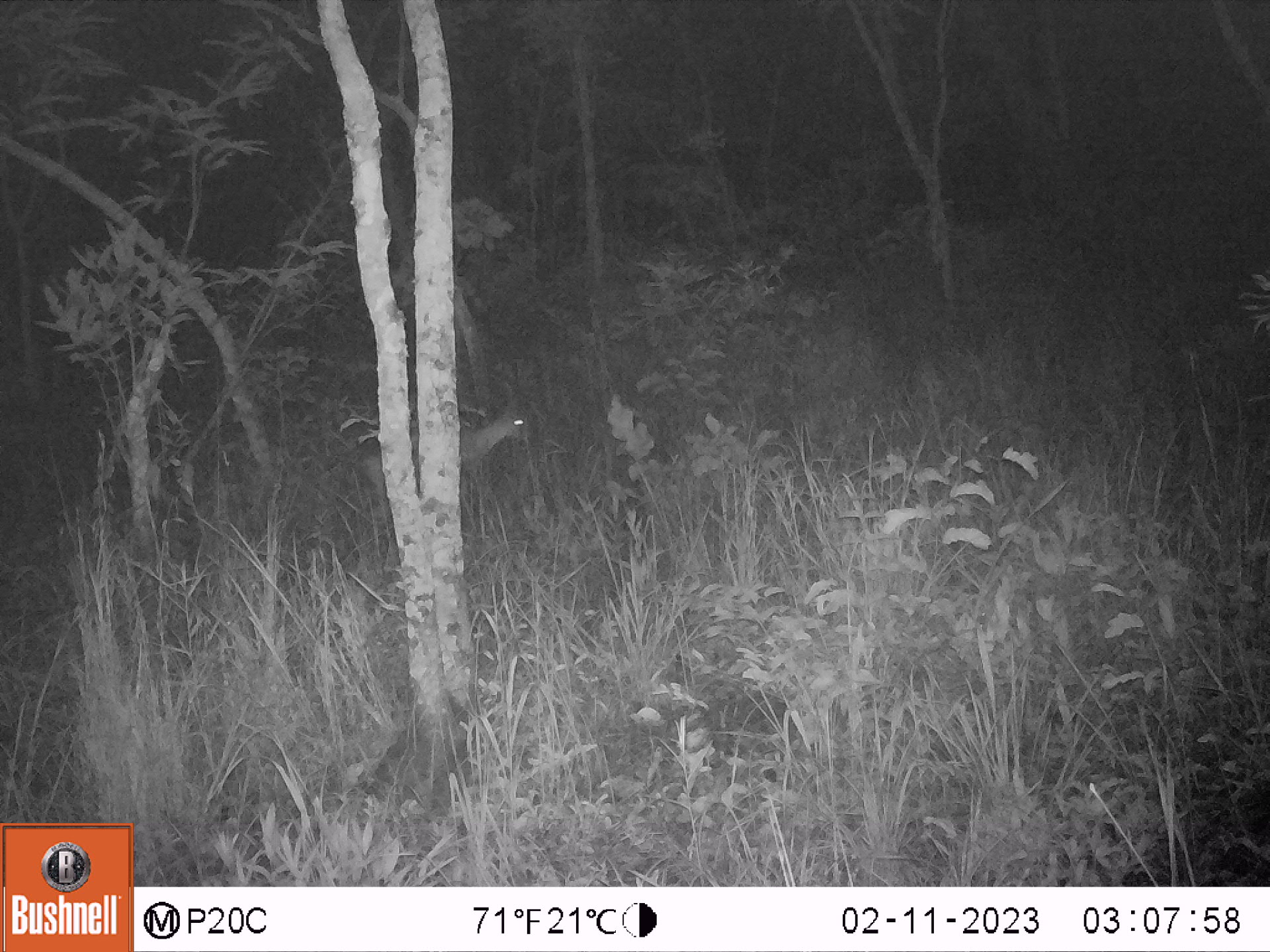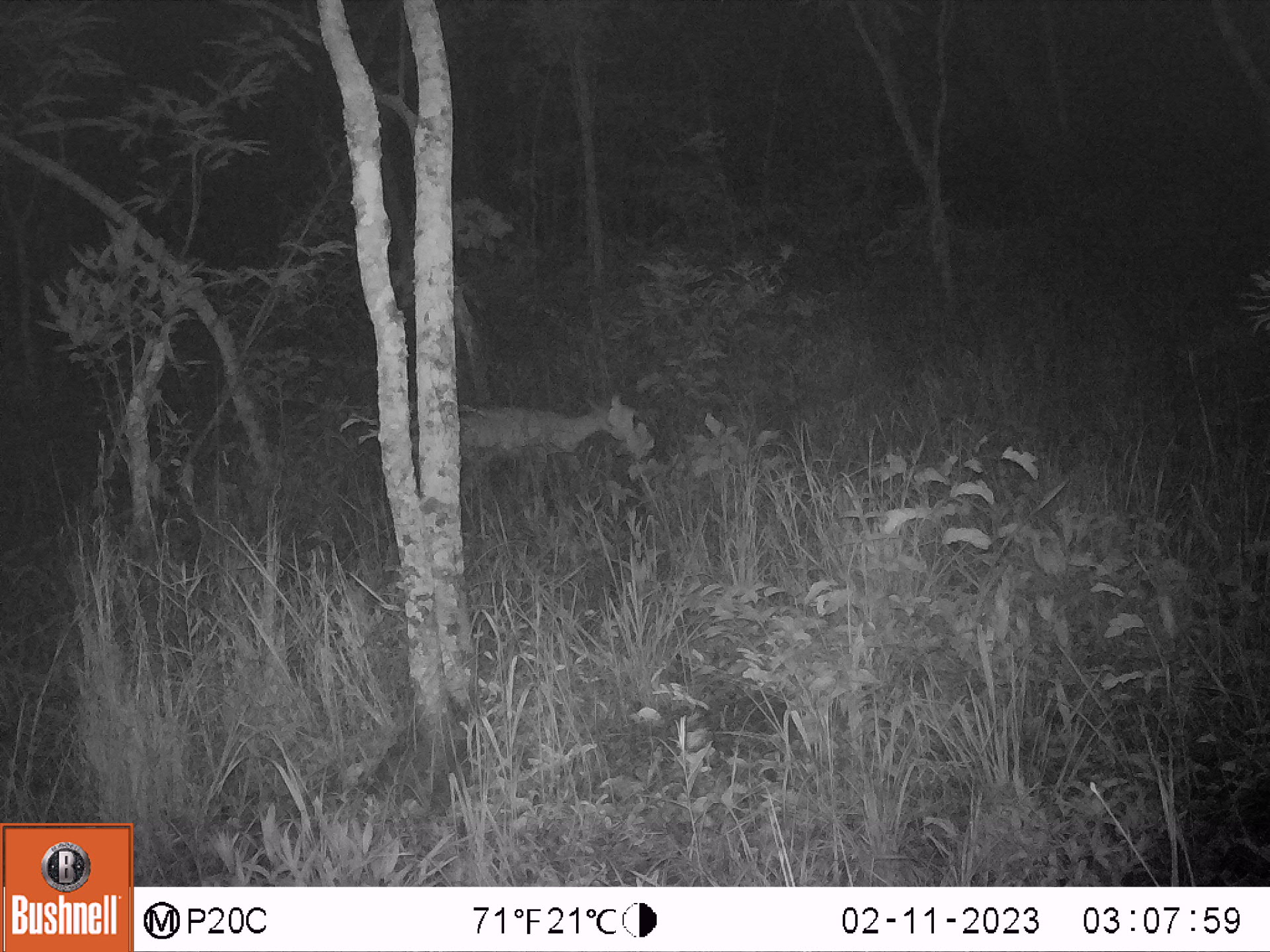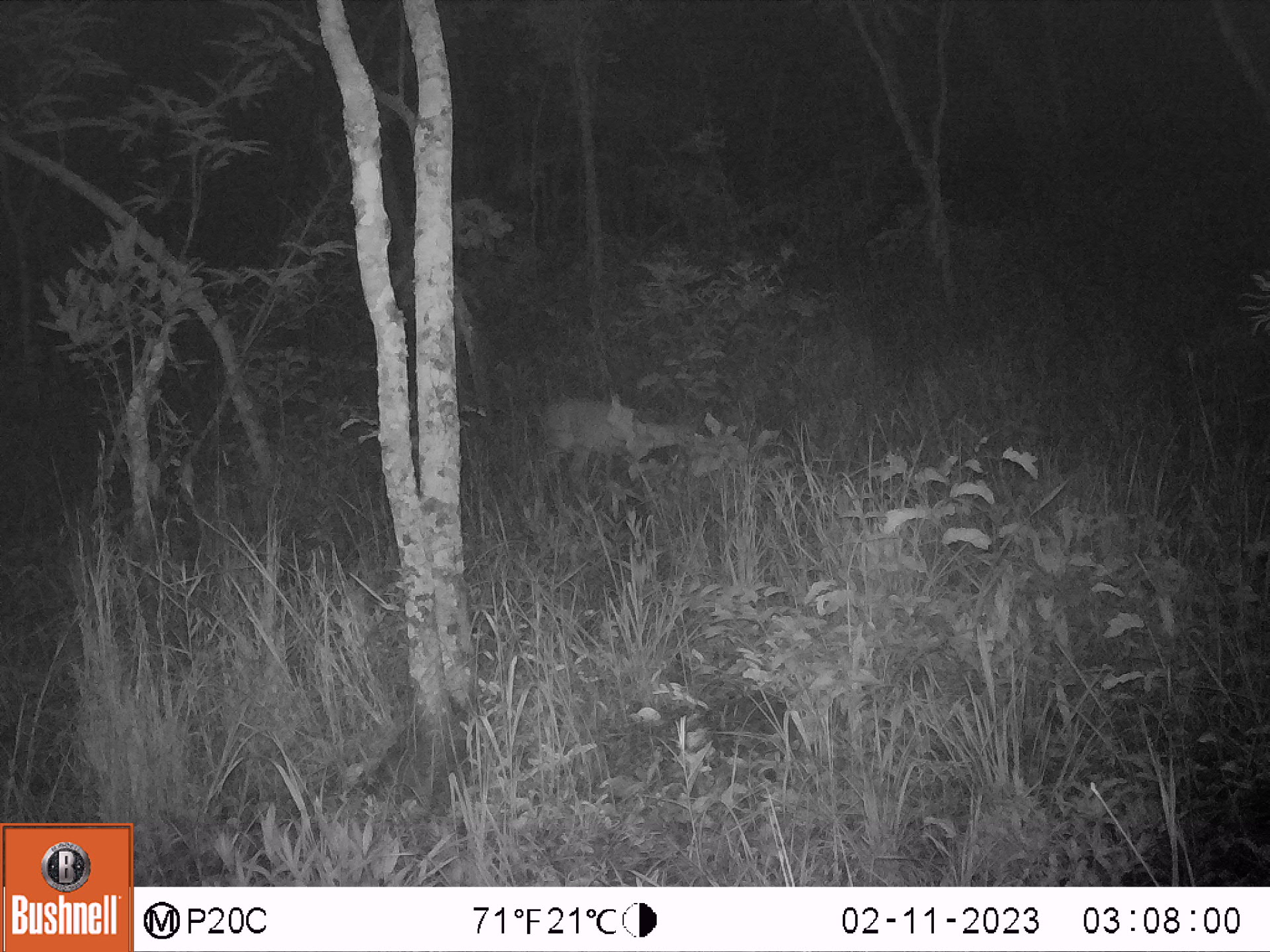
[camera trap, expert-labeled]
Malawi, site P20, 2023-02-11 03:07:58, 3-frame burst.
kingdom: Animalia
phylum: Chordata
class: Mammalia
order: Artiodactyla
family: Bovidae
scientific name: Antilopinae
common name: small antelope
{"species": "small antelope (Antilopinae)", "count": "1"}